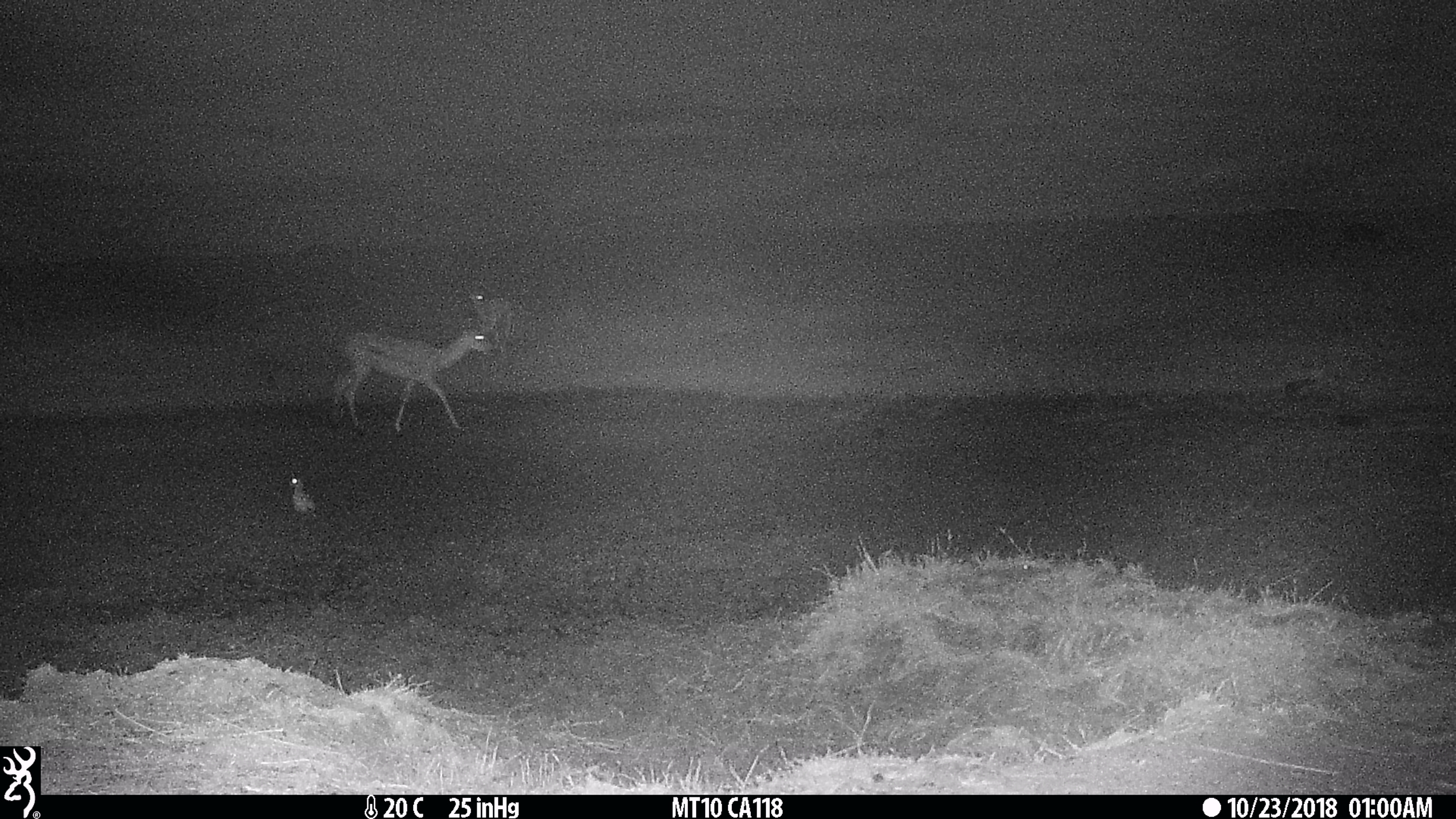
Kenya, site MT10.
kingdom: Animalia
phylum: Chordata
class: Mammalia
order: Artiodactyla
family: Bovidae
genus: Eudorcas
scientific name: Eudorcas thomsonii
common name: thomon's gazelle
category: gazelle thomsons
Gazelle thomsons (thomon's gazelle) (Eudorcas thomsonii).